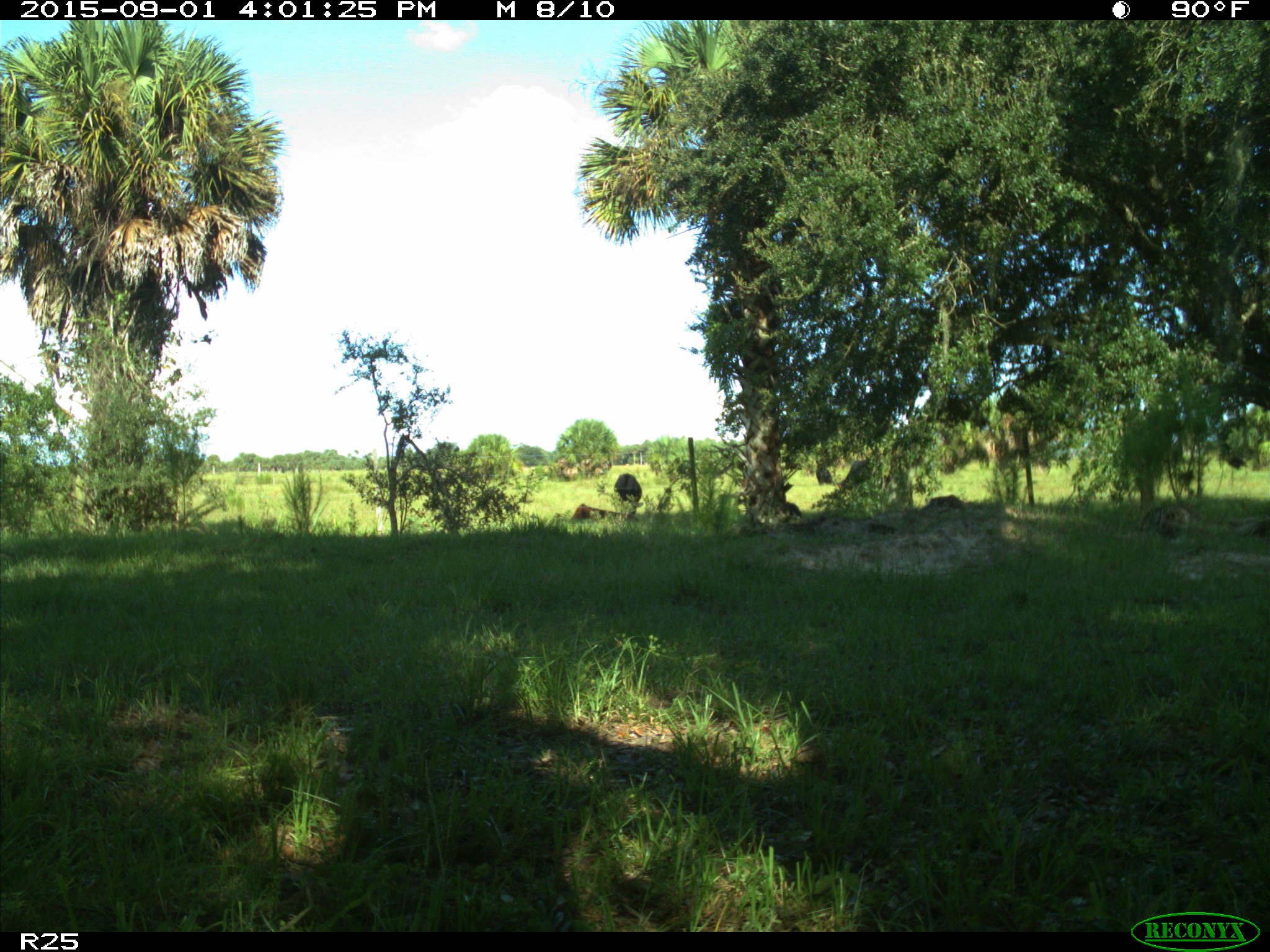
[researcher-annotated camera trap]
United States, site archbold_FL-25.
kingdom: Animalia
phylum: Chordata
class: Mammalia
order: Artiodactyla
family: Bovidae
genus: Bos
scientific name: Bos taurus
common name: domestic cow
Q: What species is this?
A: Bos taurus (domestic cow).